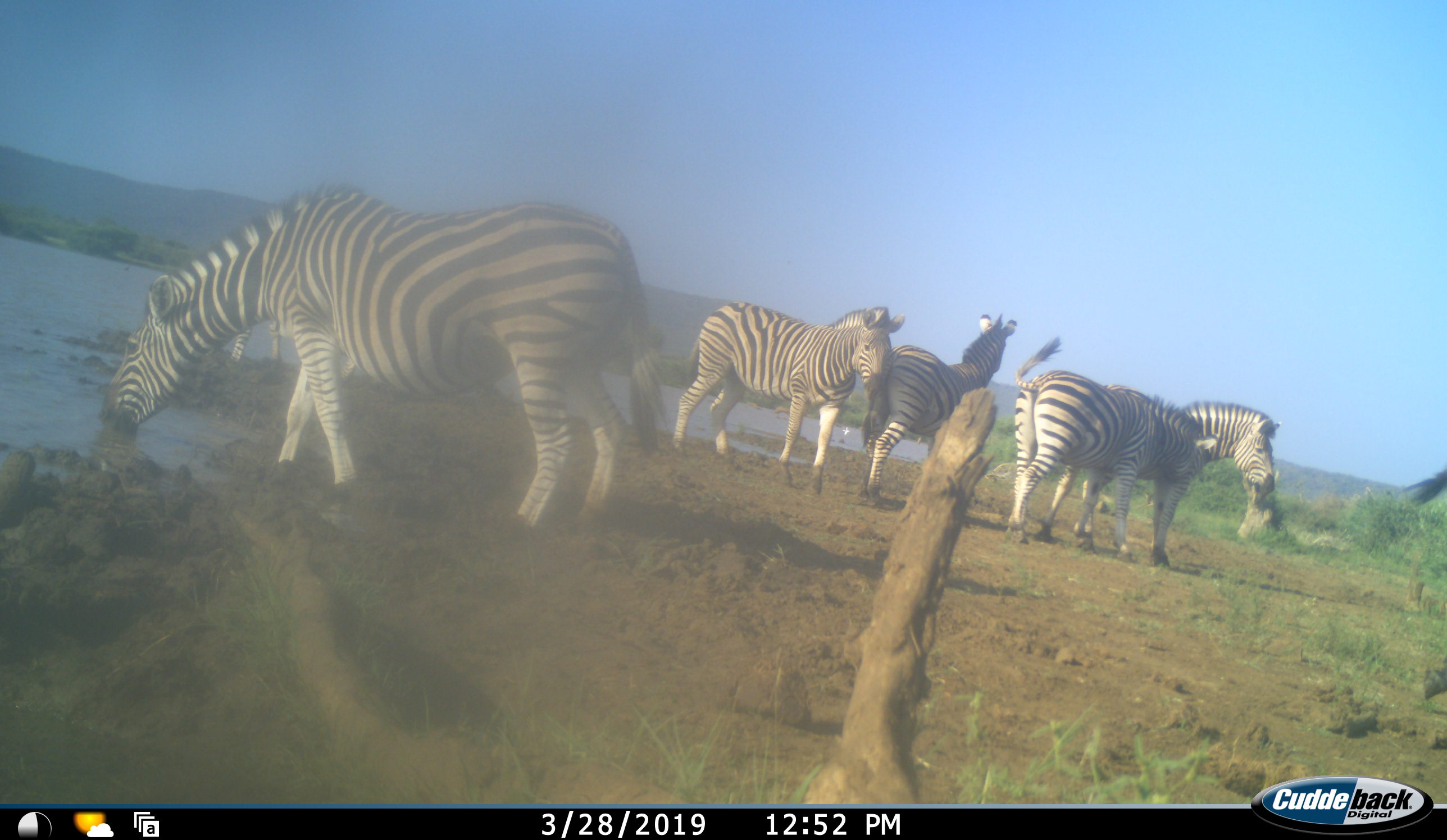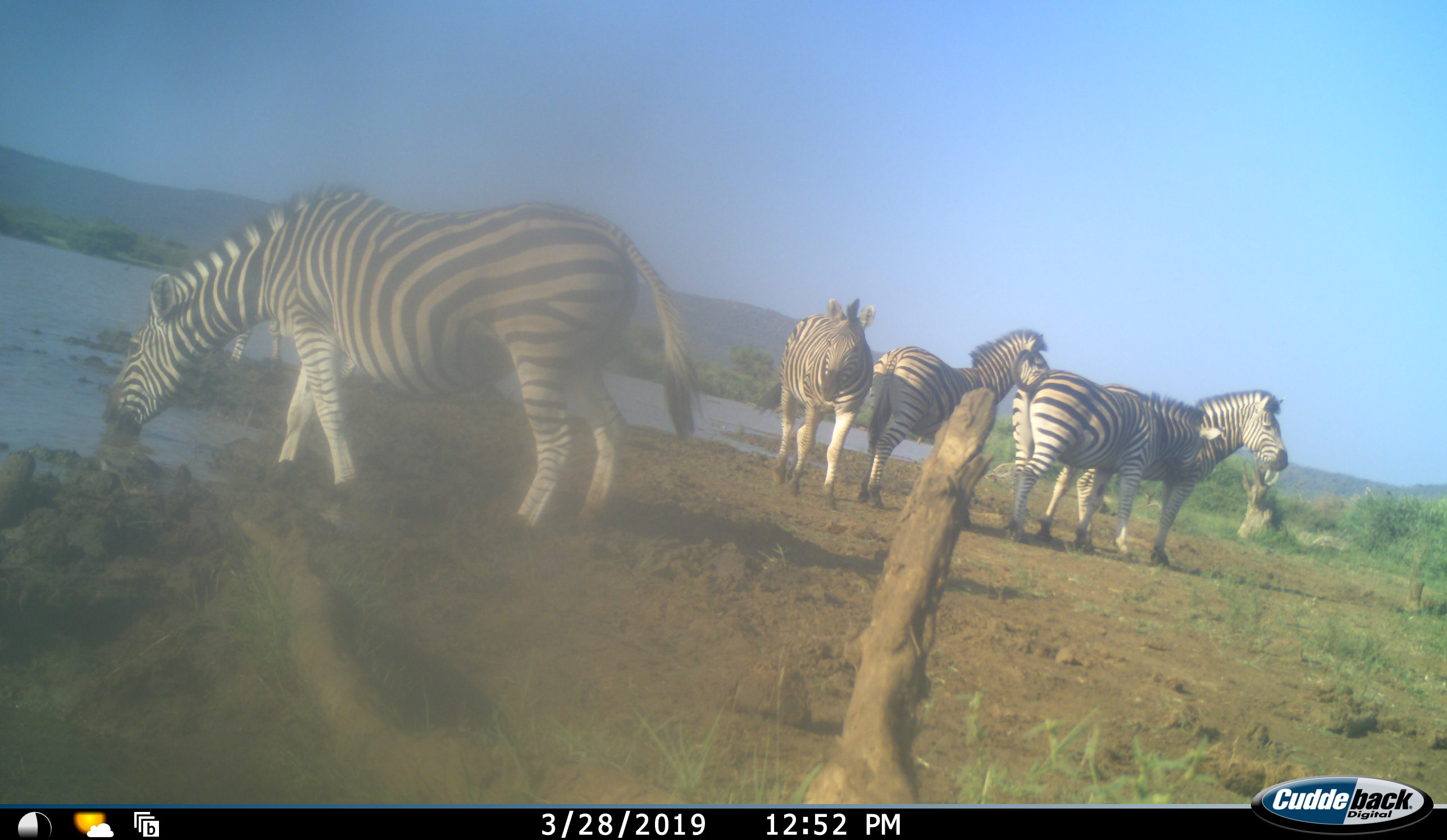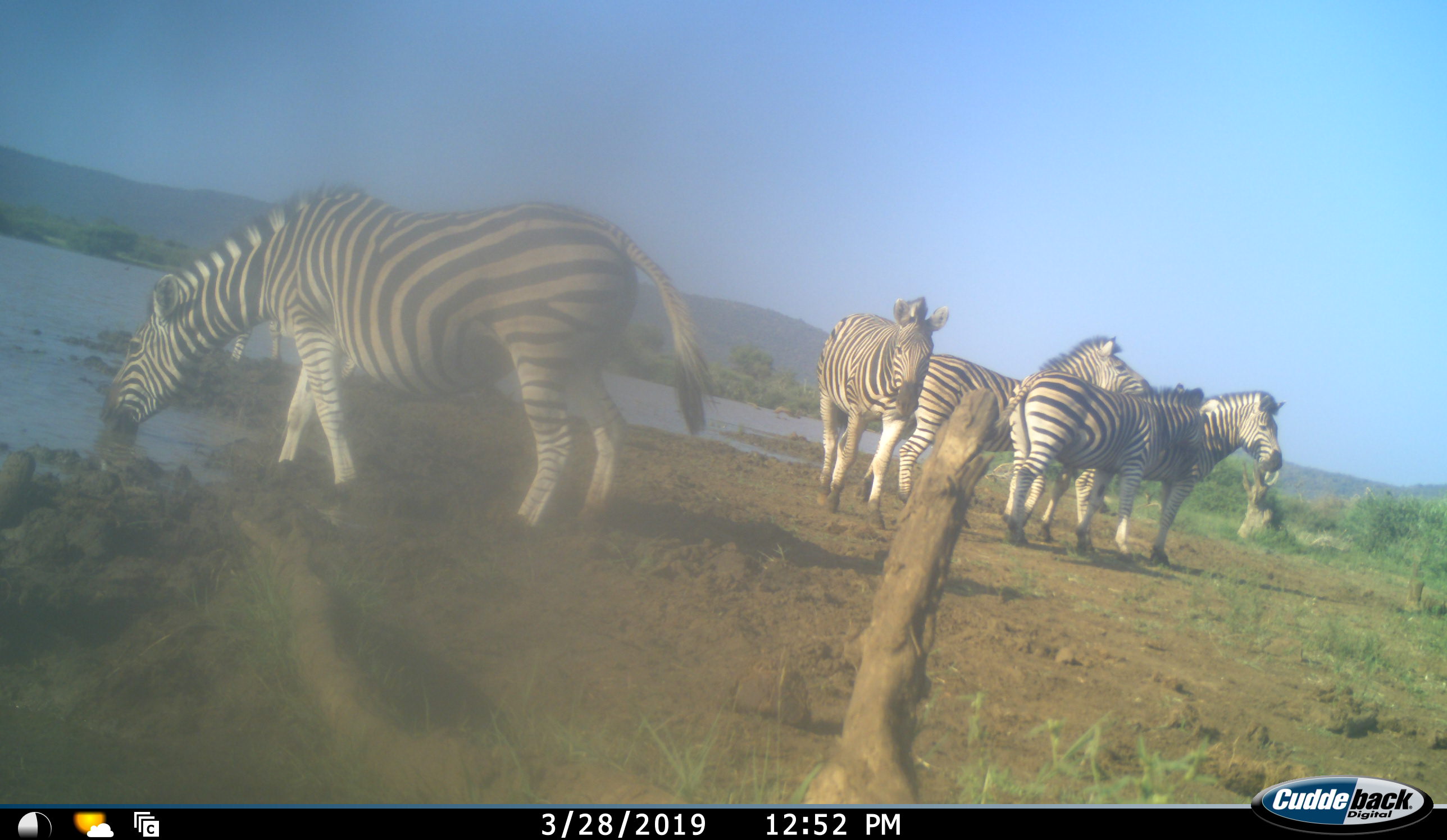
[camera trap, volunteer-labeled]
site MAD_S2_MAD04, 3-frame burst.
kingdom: Animalia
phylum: Chordata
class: Mammalia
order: Perissodactyla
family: Equidae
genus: Equus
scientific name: Equus quagga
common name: plains zebra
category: zebraplains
Zebraplains (plains zebra) (Equus quagga), count 6. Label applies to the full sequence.